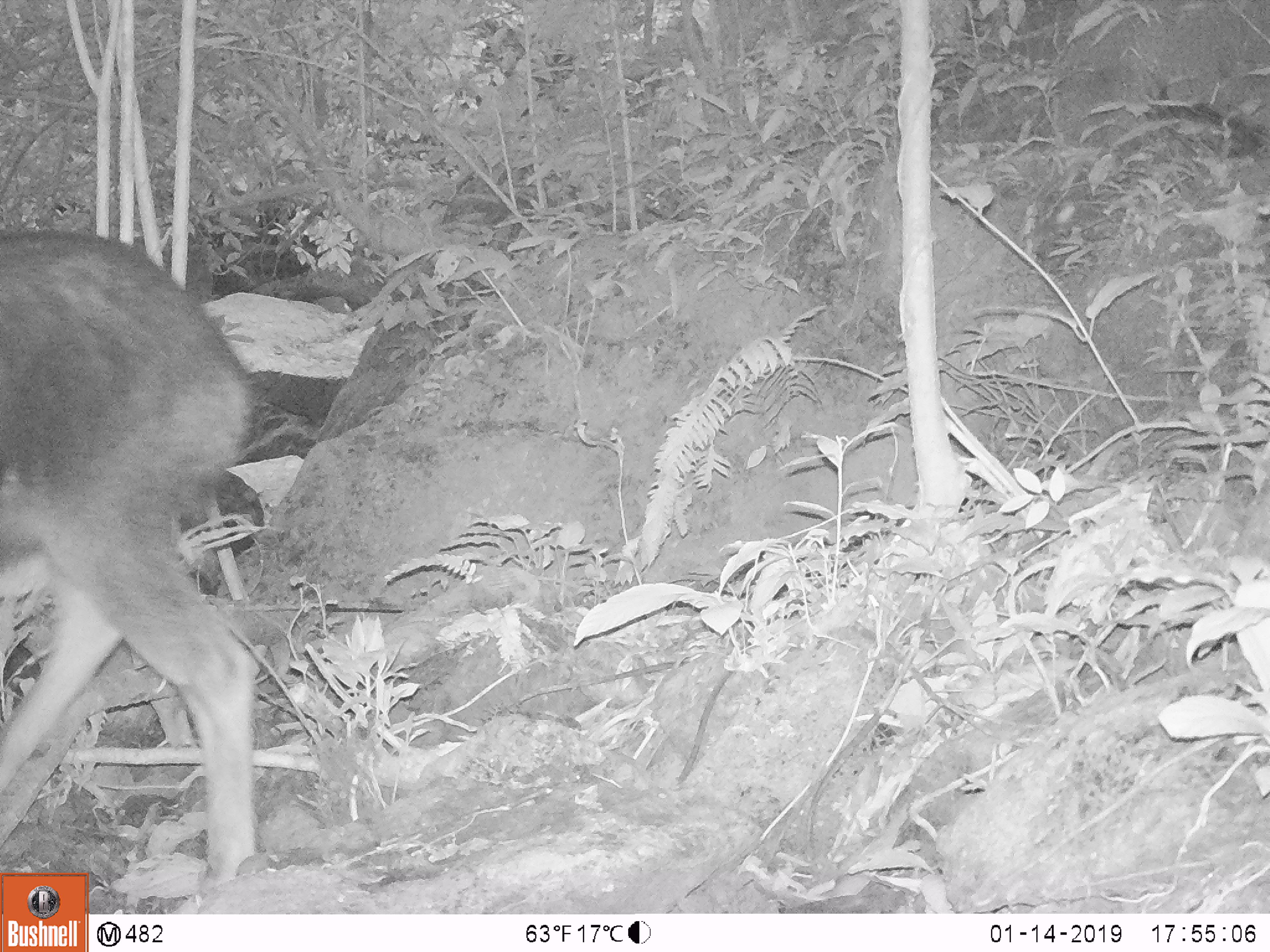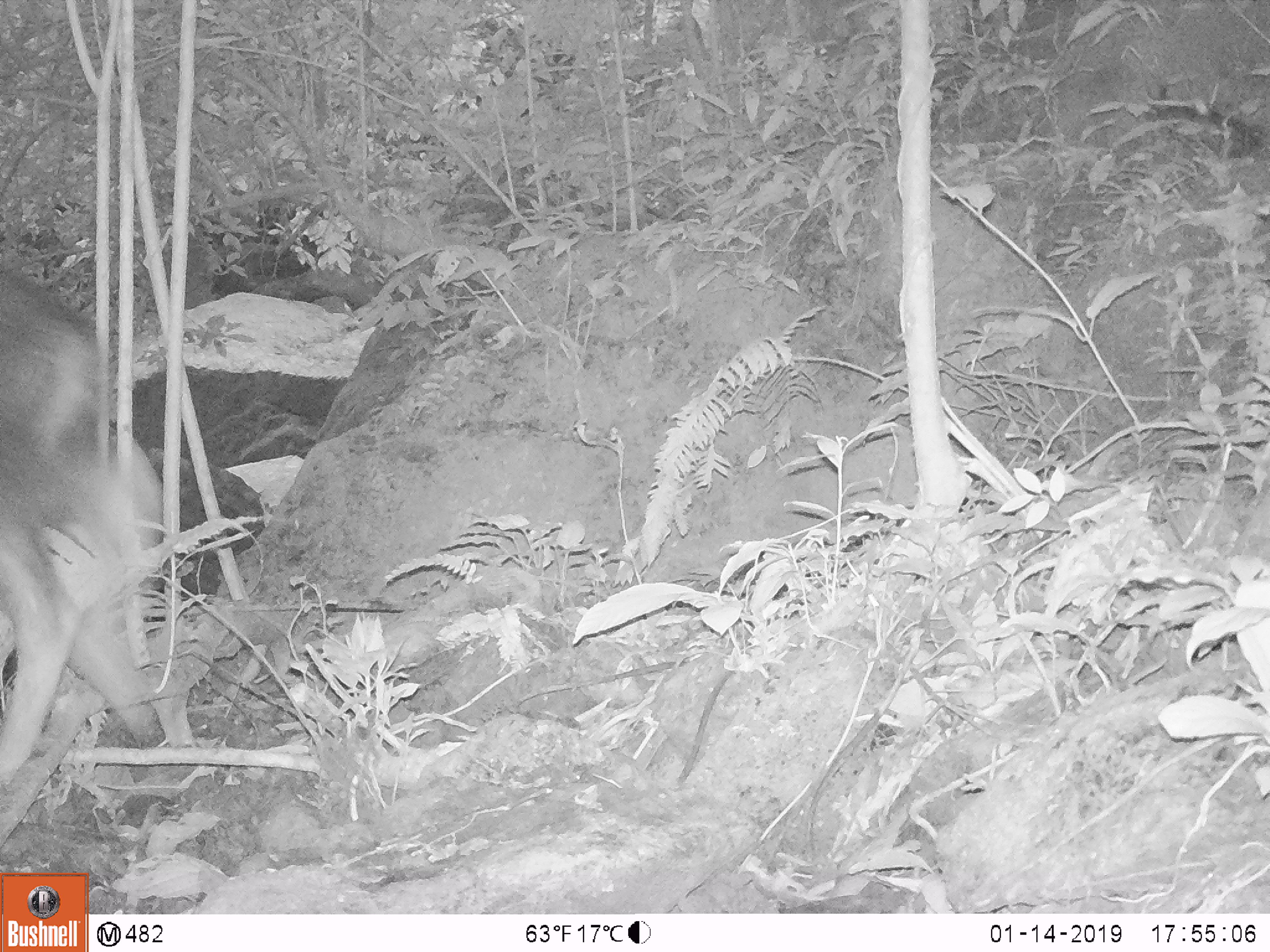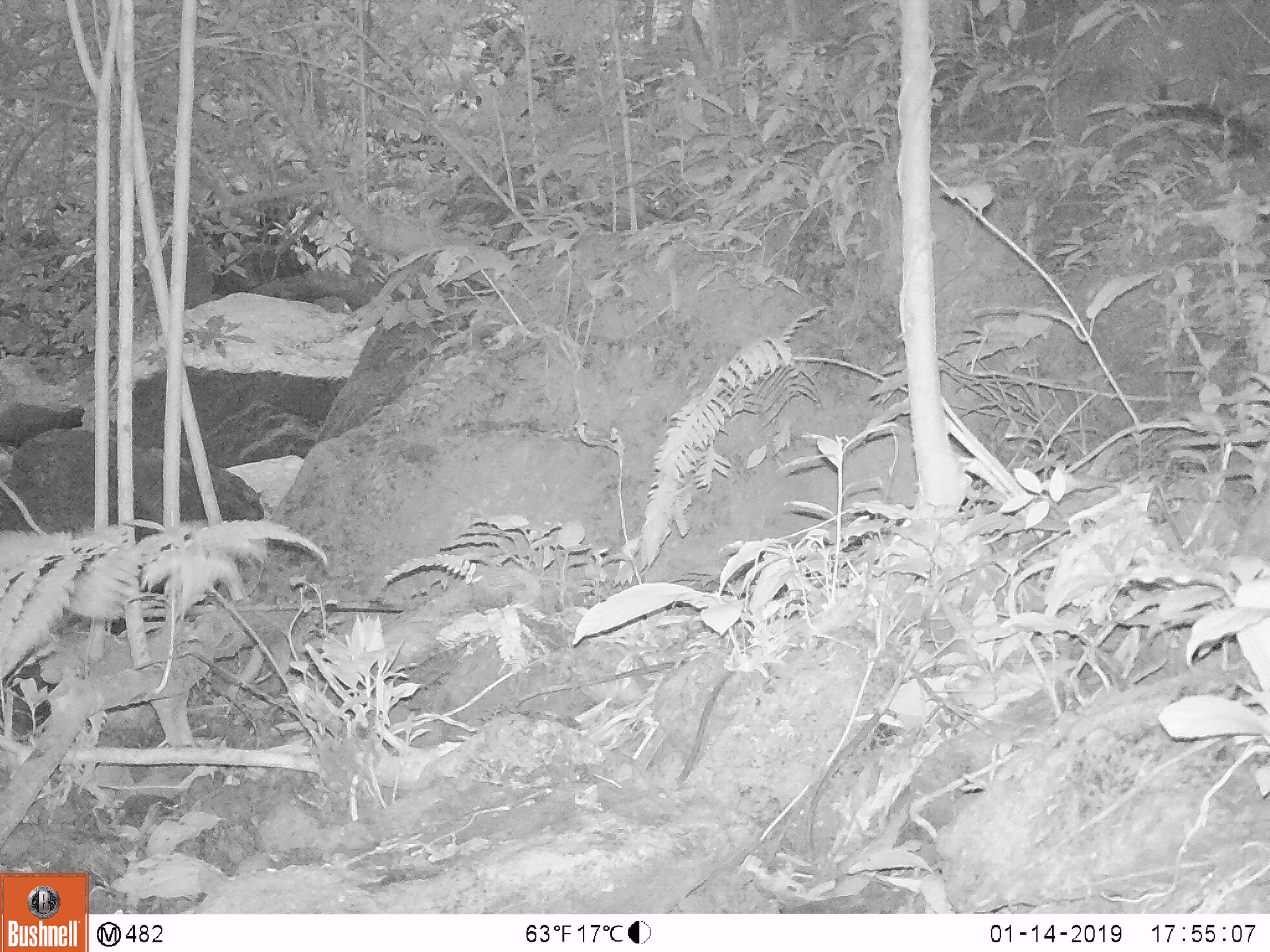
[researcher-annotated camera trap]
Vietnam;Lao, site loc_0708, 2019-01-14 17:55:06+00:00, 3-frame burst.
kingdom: Animalia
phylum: Chordata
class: Mammalia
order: Artiodactyla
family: Bovidae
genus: Capricornis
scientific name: Capricornis sumatraensis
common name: chinese serow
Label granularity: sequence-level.